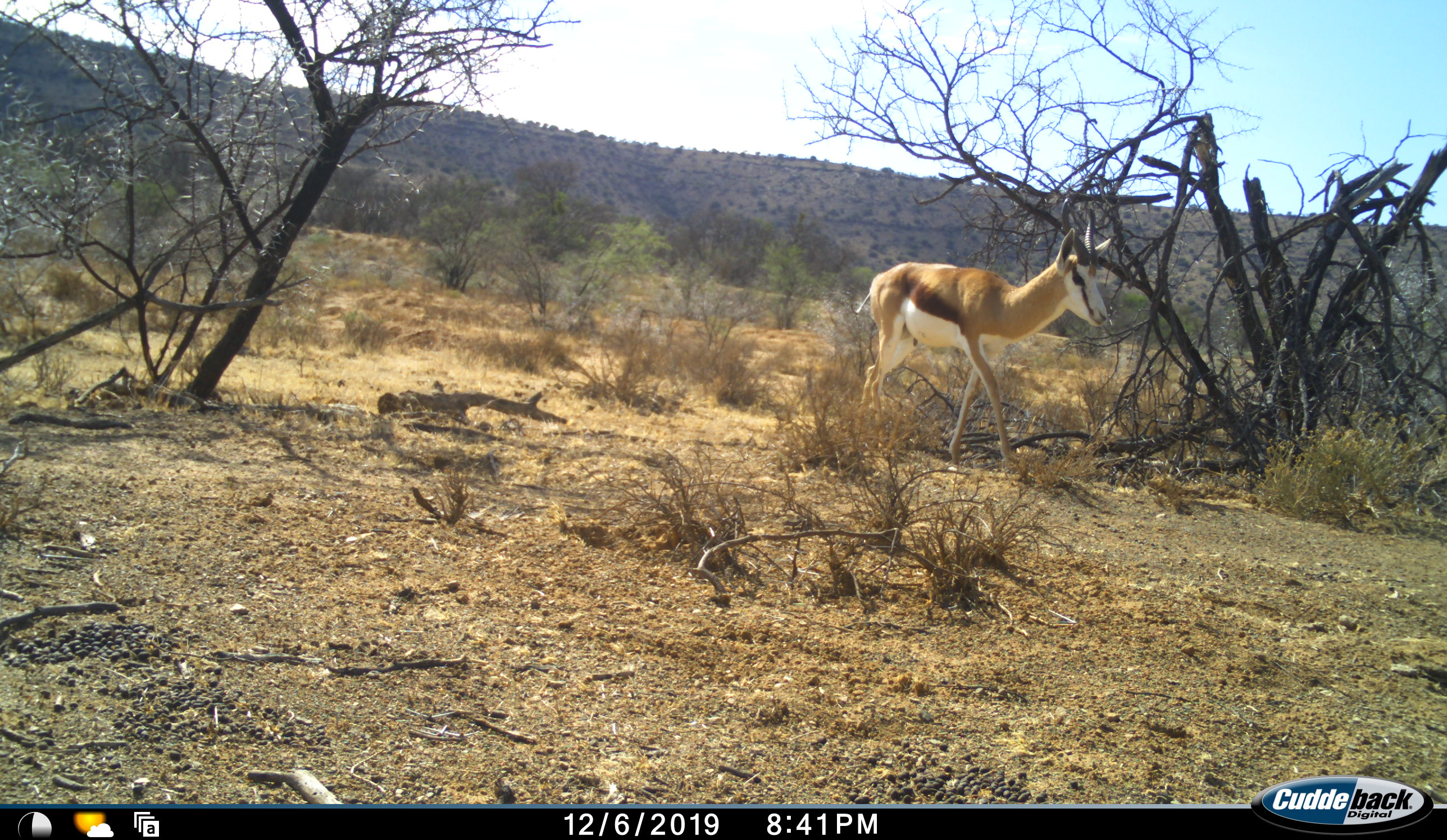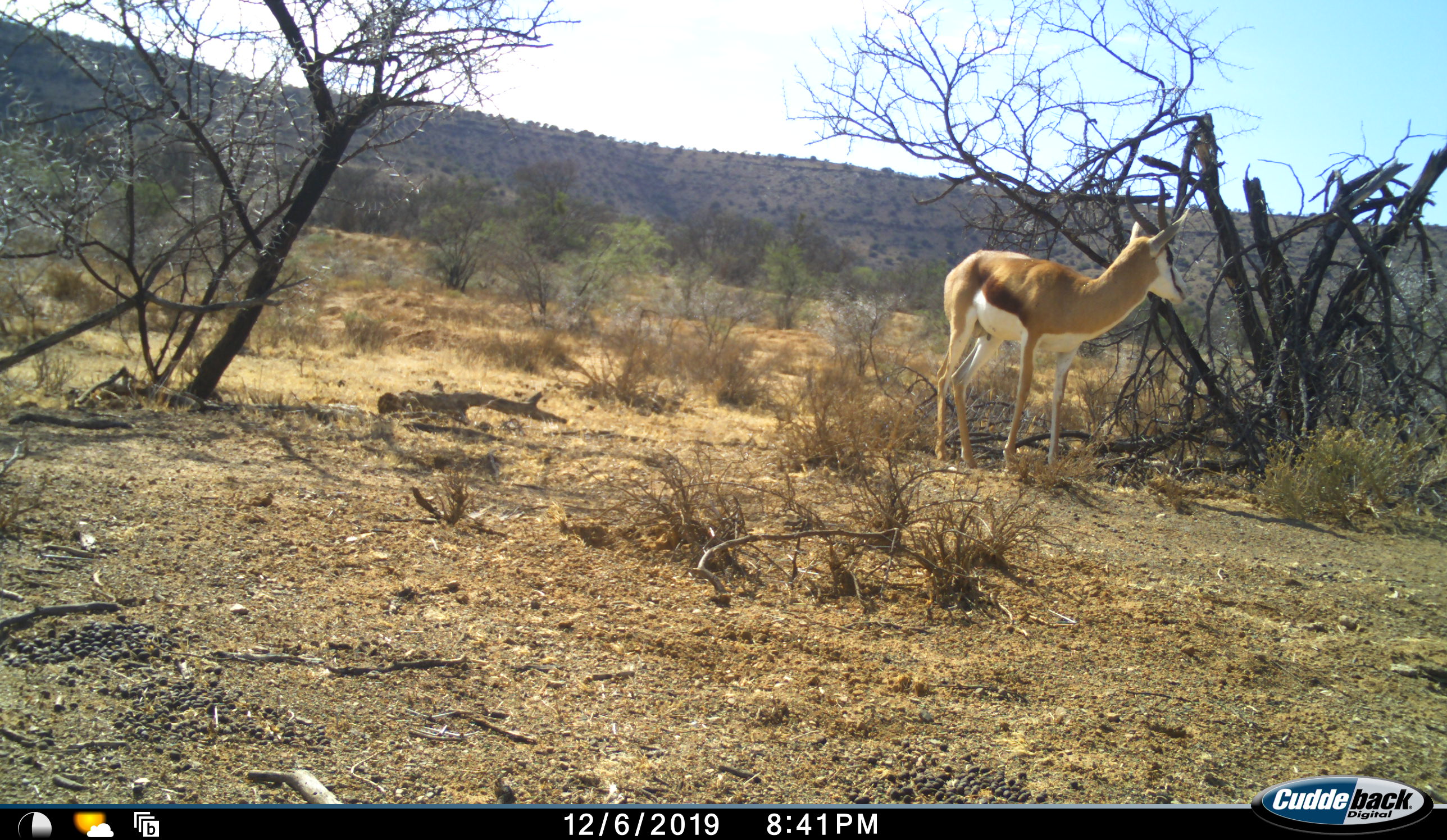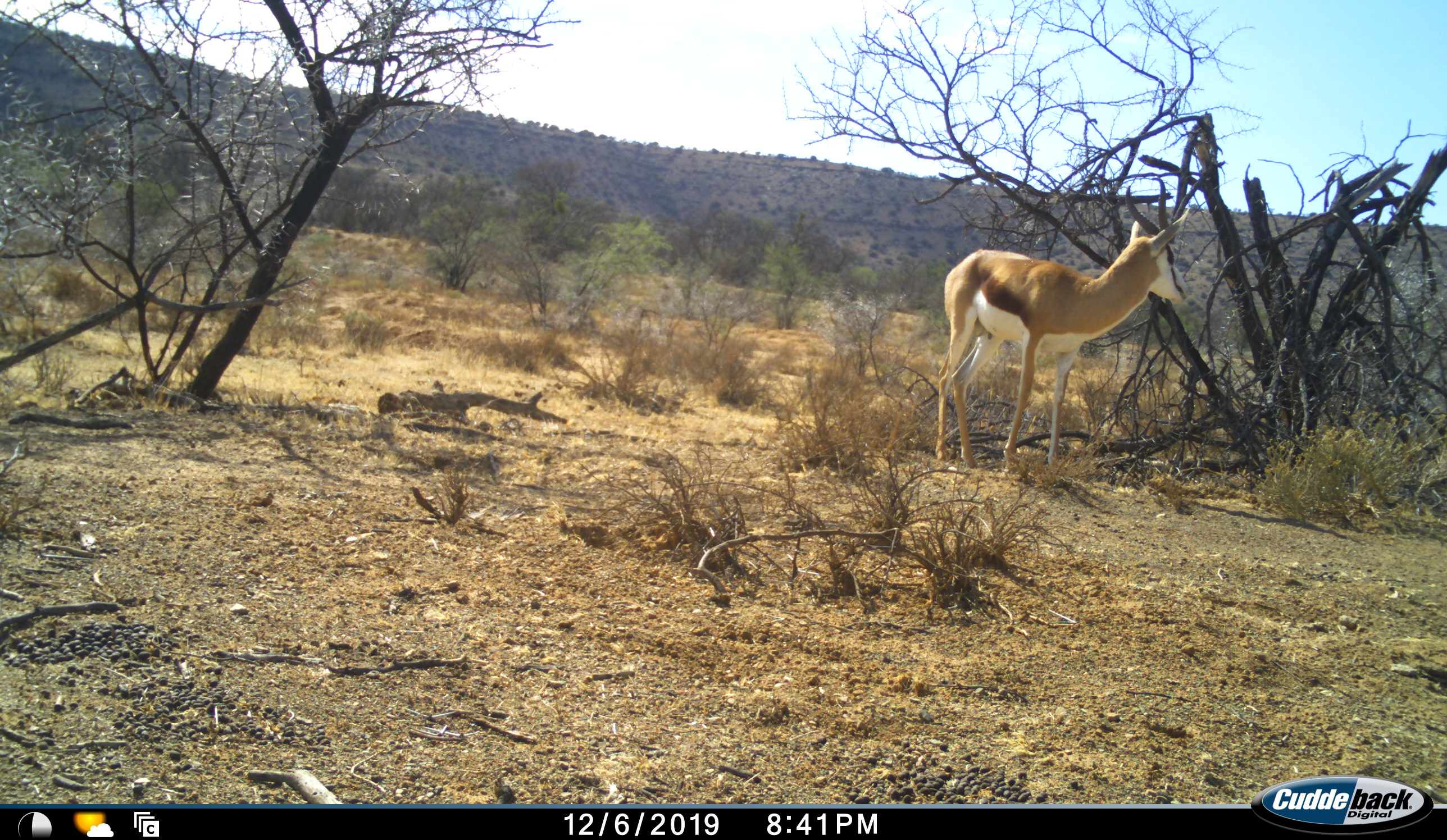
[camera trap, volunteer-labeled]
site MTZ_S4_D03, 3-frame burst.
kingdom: Animalia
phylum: Chordata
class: Mammalia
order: Artiodactyla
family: Bovidae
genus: Antidorcas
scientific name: Antidorcas marsupialis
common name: springbok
Springbok (Antidorcas marsupialis), count 1. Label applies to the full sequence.